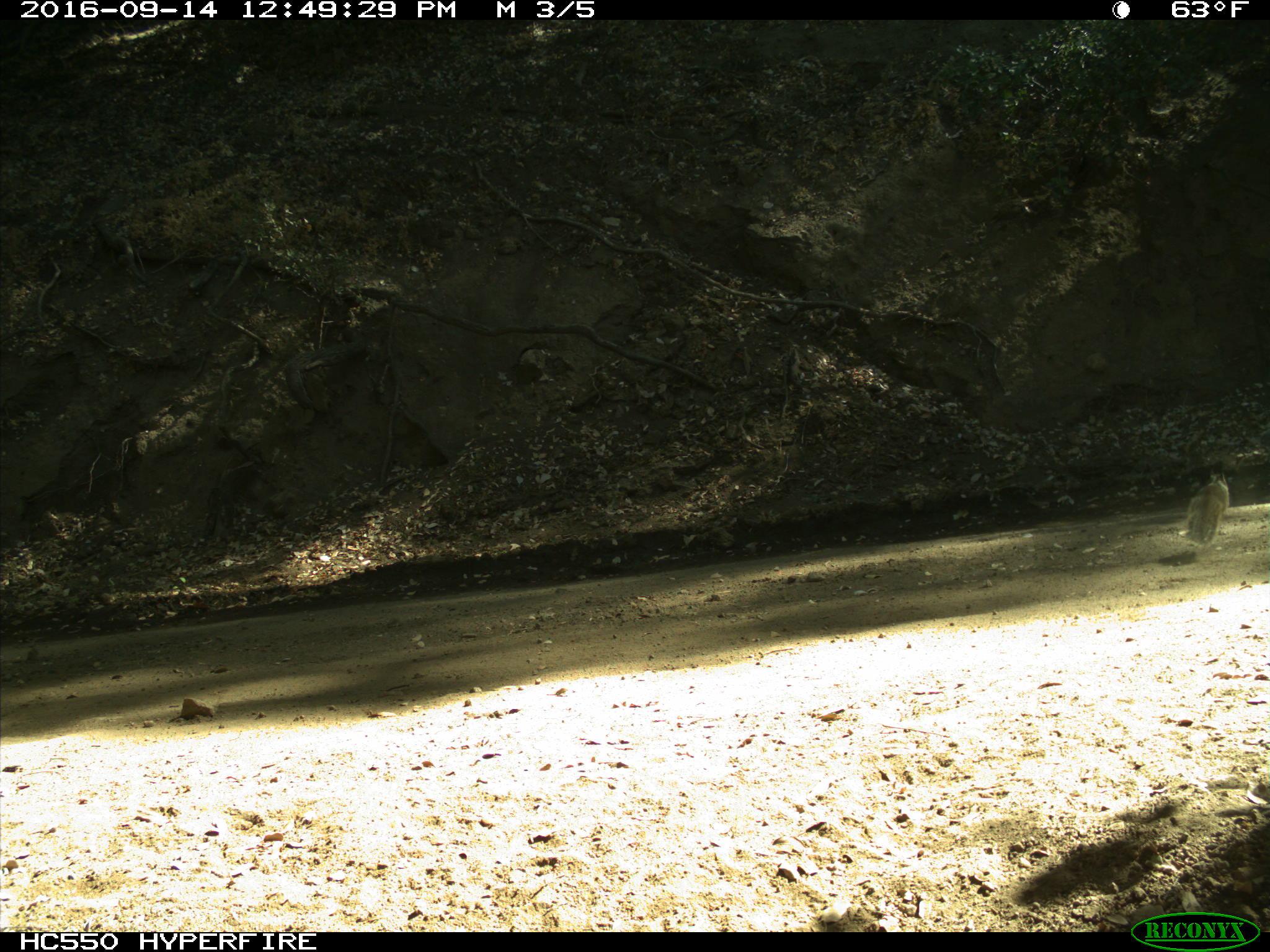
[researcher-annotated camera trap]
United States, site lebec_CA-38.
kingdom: Animalia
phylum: Chordata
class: Mammalia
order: Rodentia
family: Sciuridae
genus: Otospermophilus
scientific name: Otospermophilus beecheyi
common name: california ground squirrel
Otospermophilus beecheyi (california ground squirrel).